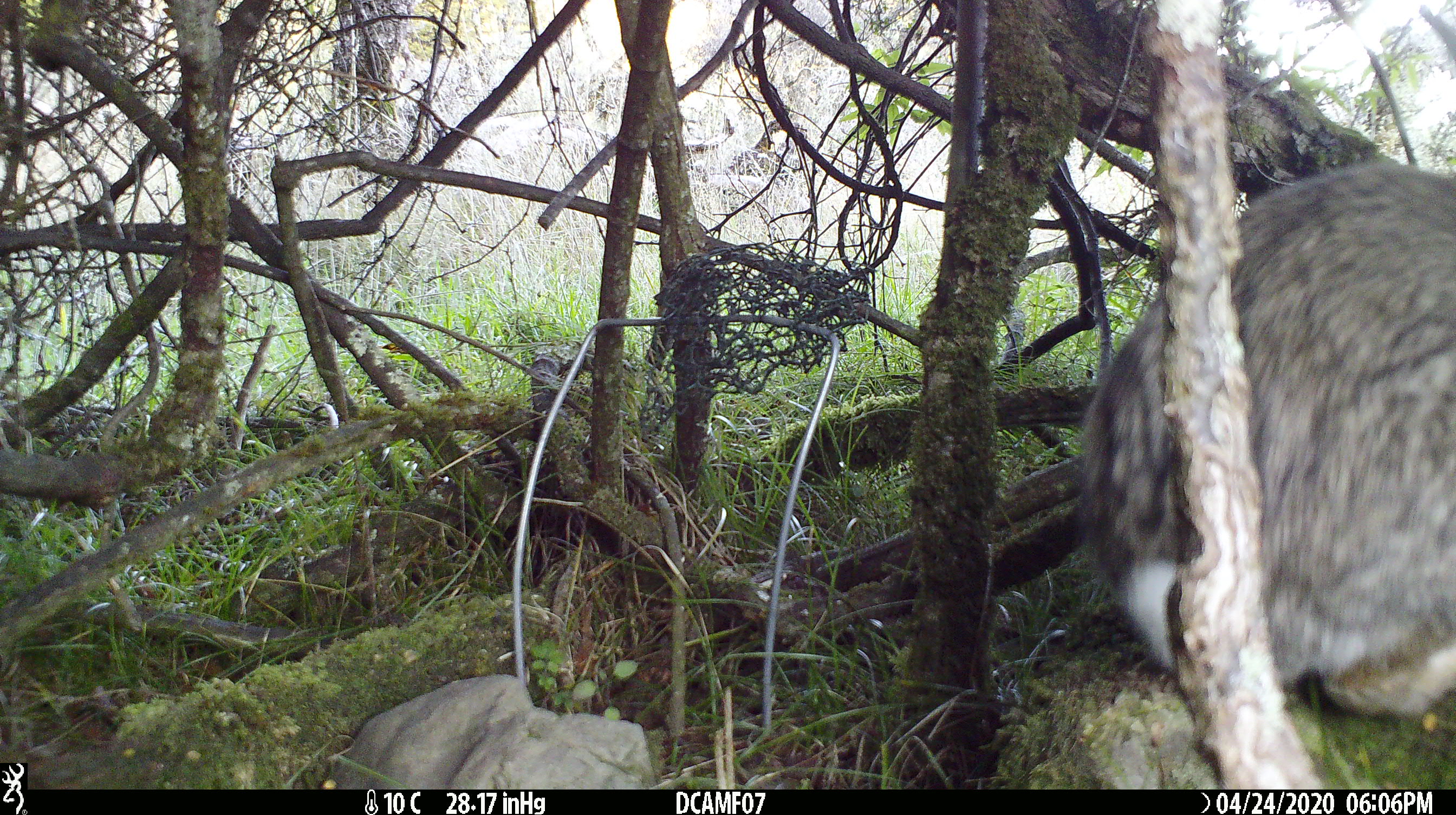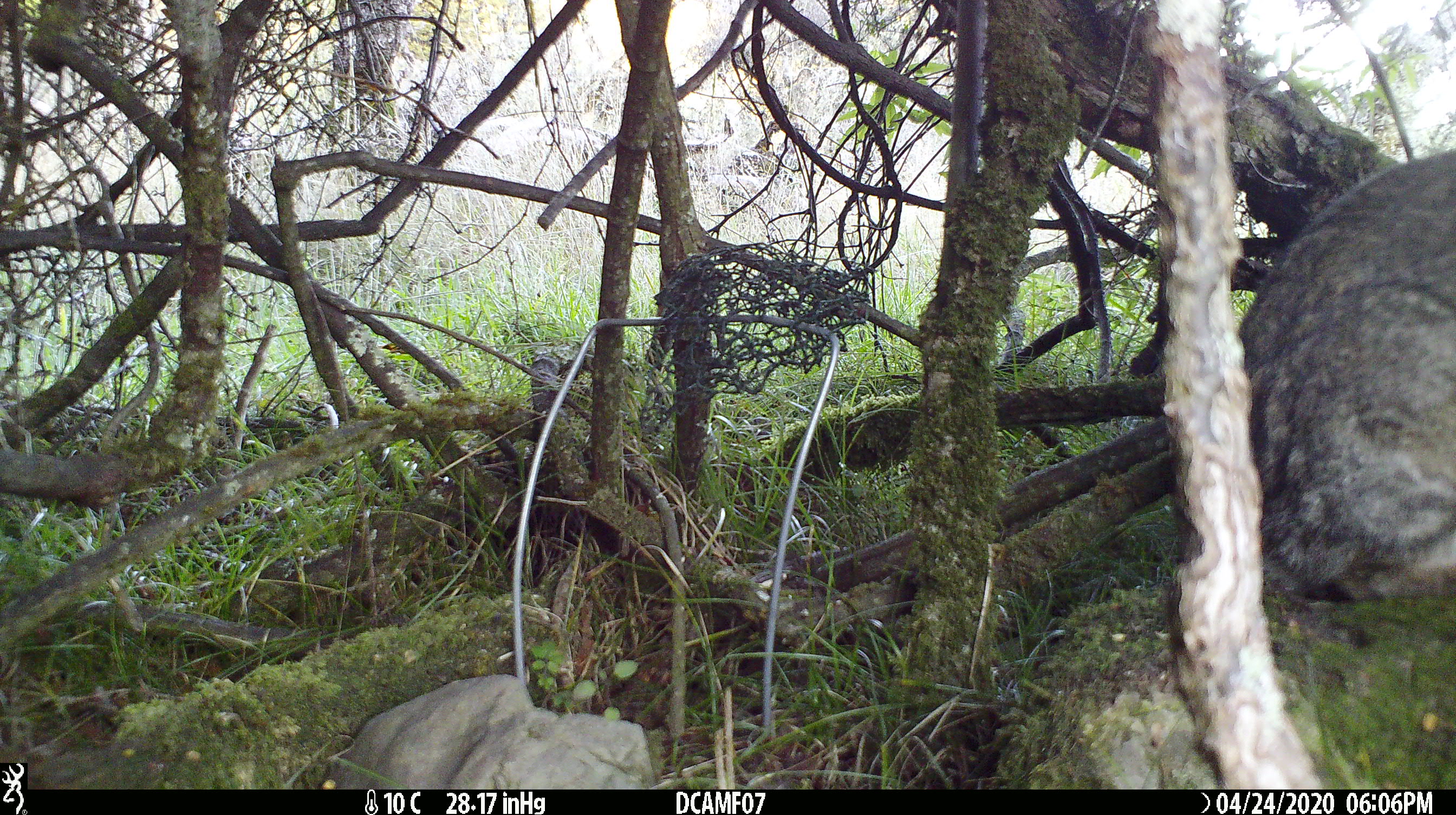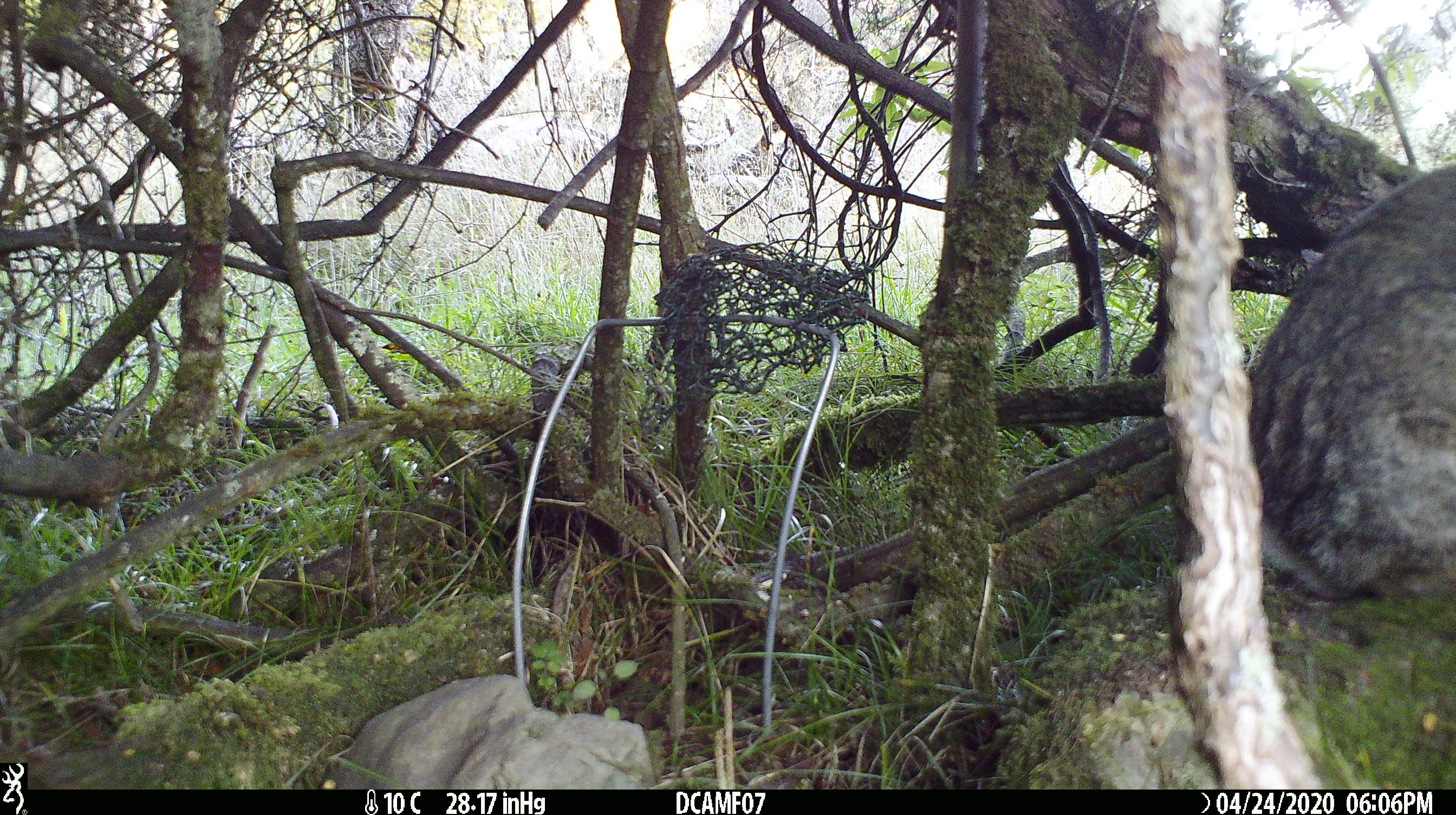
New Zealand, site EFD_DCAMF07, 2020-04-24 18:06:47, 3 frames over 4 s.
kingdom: Animalia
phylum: Chordata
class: Mammalia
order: Lagomorpha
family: Leporidae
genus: Oryctolagus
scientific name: Oryctolagus cuniculus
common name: european rabbit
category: rabbit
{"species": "rabbit (european rabbit) (Oryctolagus cuniculus)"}